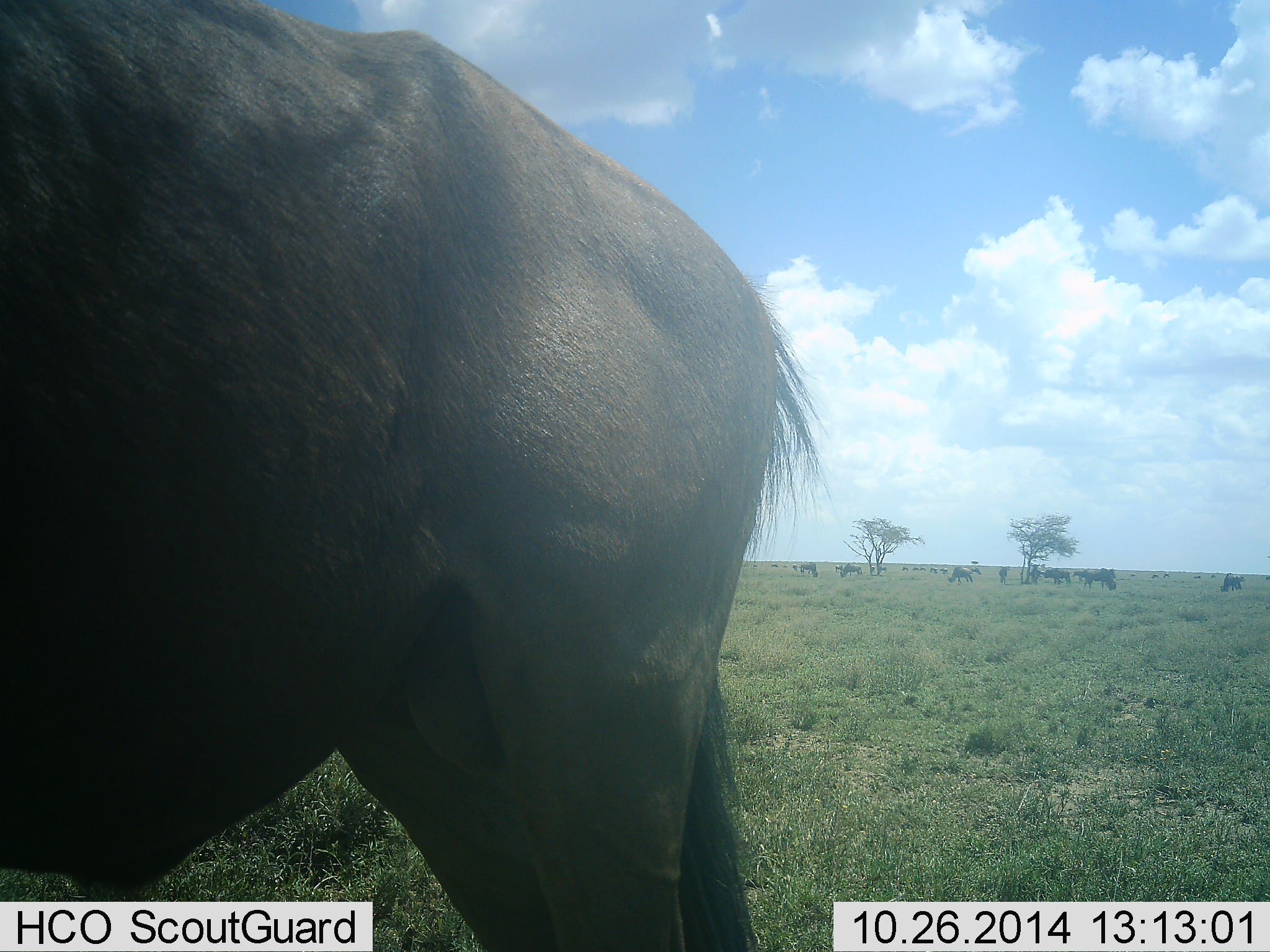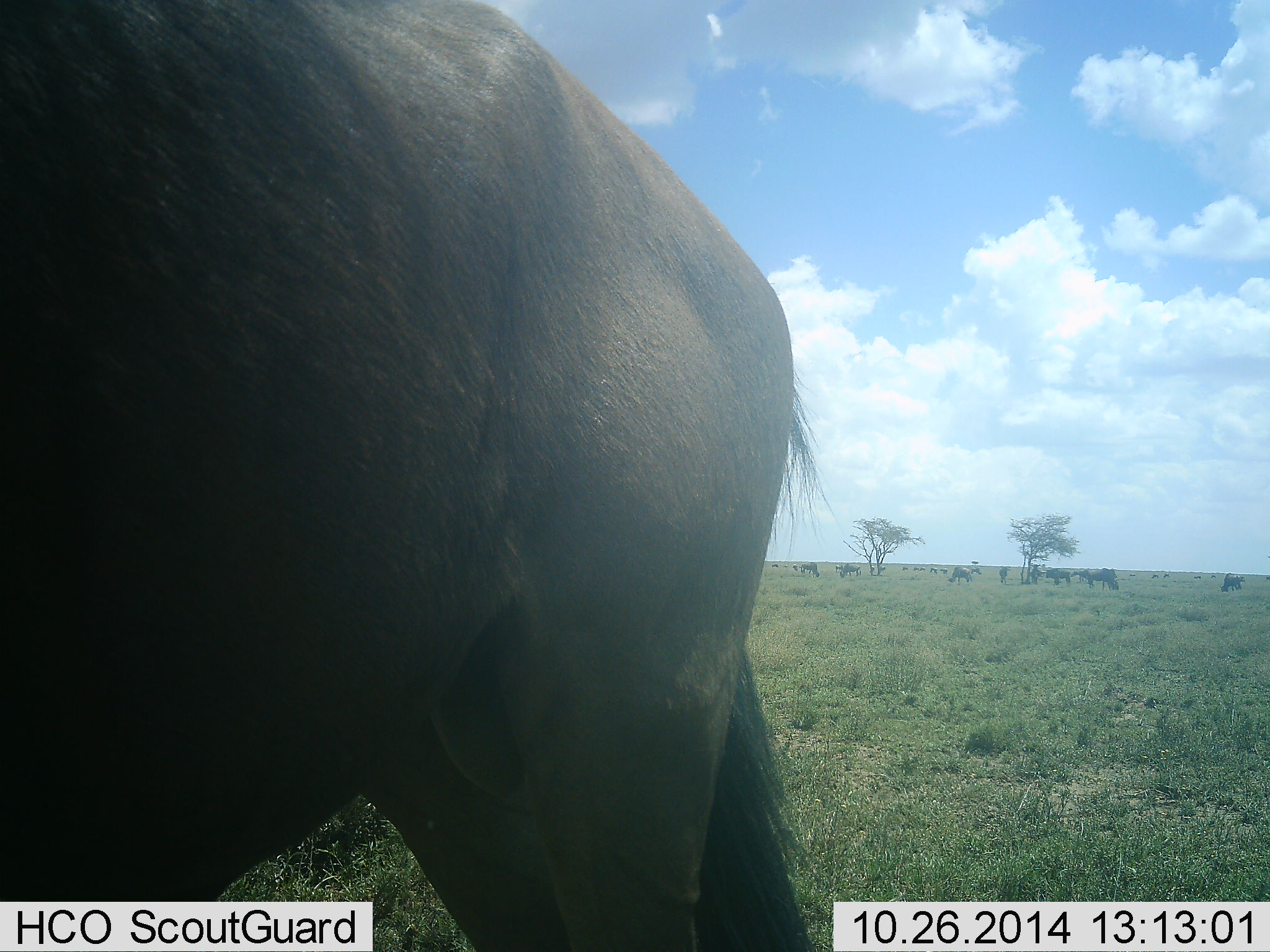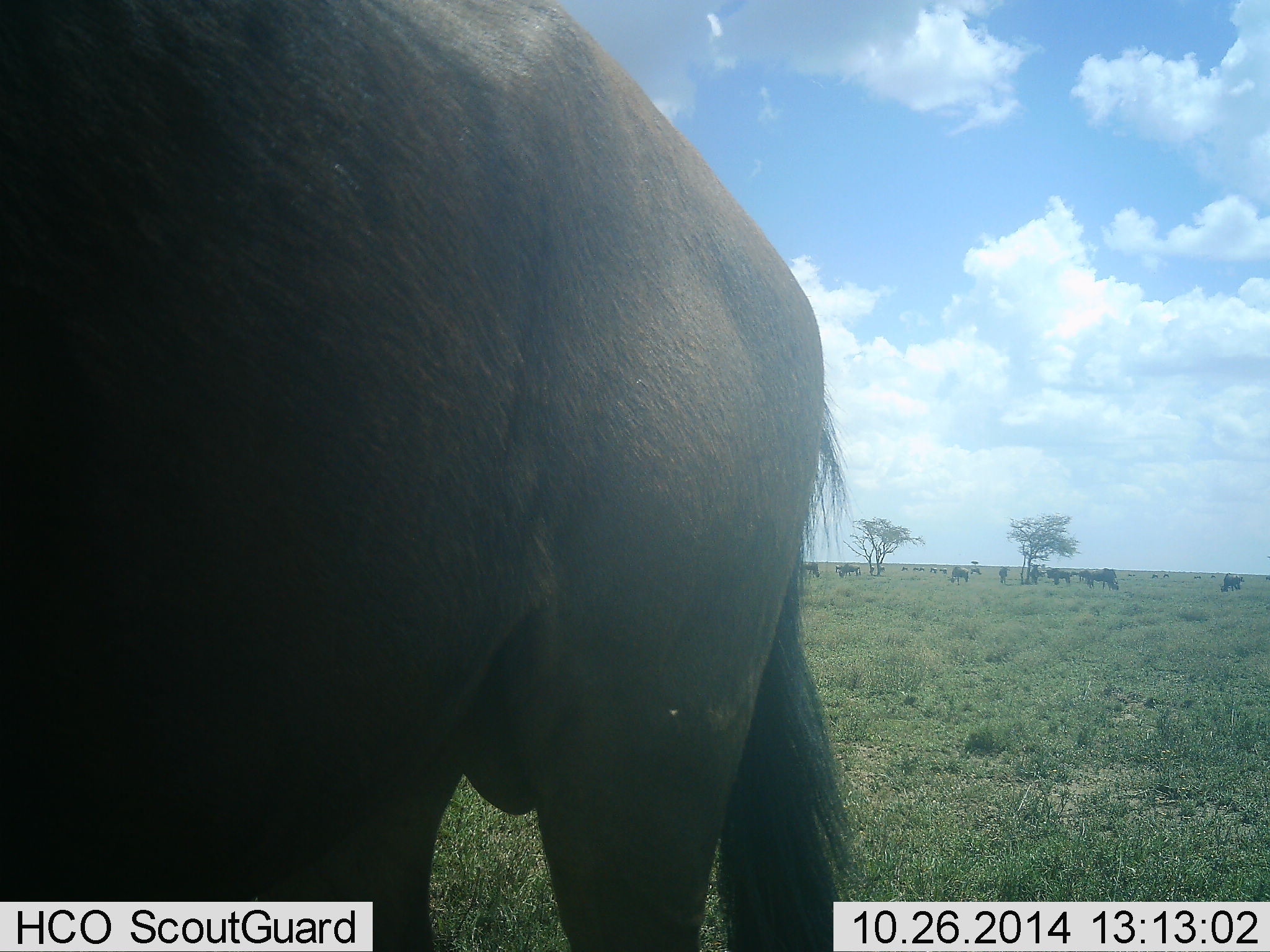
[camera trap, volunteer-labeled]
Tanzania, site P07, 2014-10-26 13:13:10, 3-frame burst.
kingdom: Animalia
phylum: Chordata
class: Mammalia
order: Artiodactyla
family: Bovidae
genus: Connochaetes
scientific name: Connochaetes taurinus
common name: blue wildebeest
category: wildebeest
Wildebeest (blue wildebeest) (Connochaetes taurinus), count 11-50. Behavior (volunteer vote fractions): standing 60%, resting 0%, moving 10%, interacting 0%. Young present (vote fraction): 0%. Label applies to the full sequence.